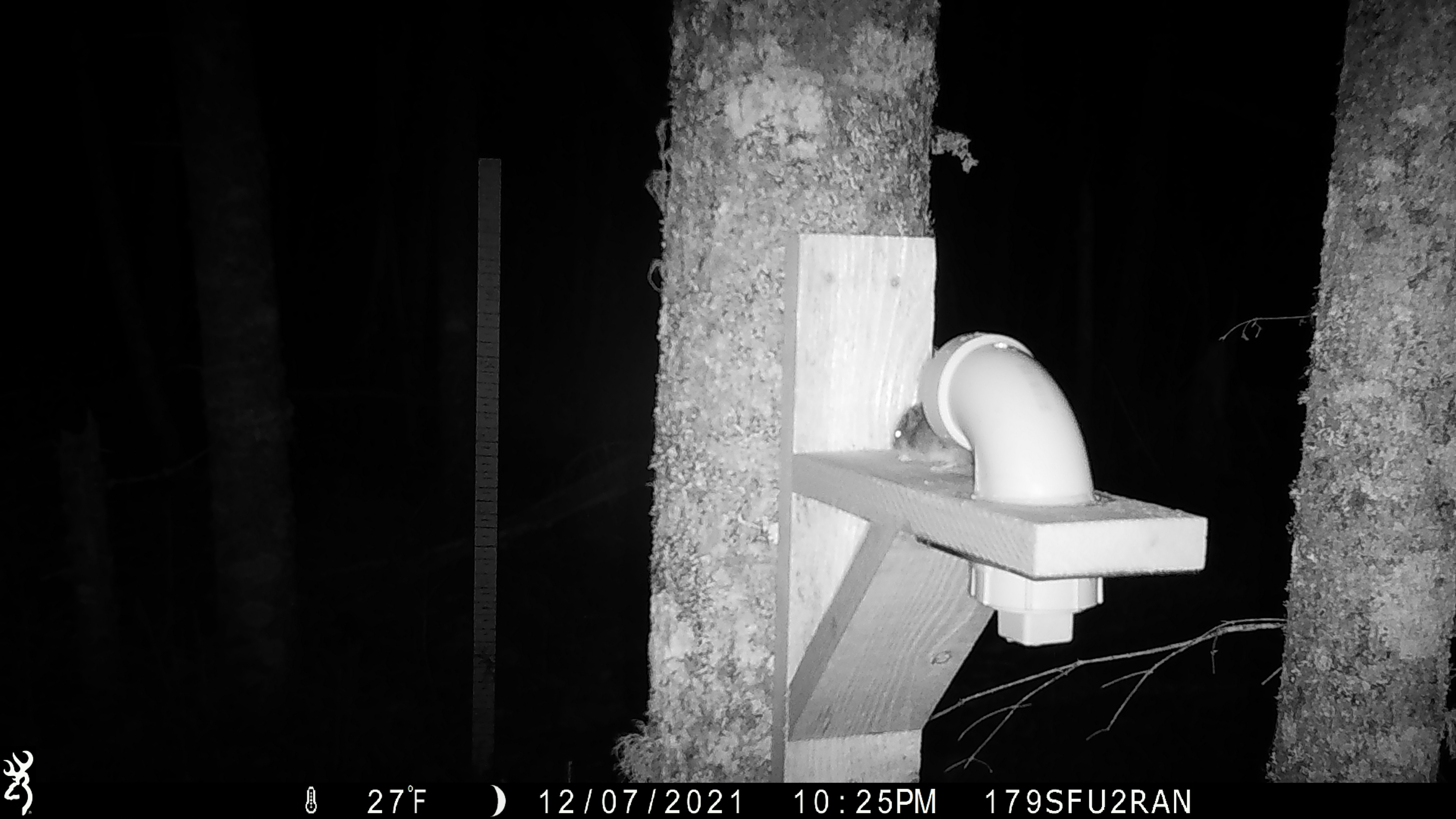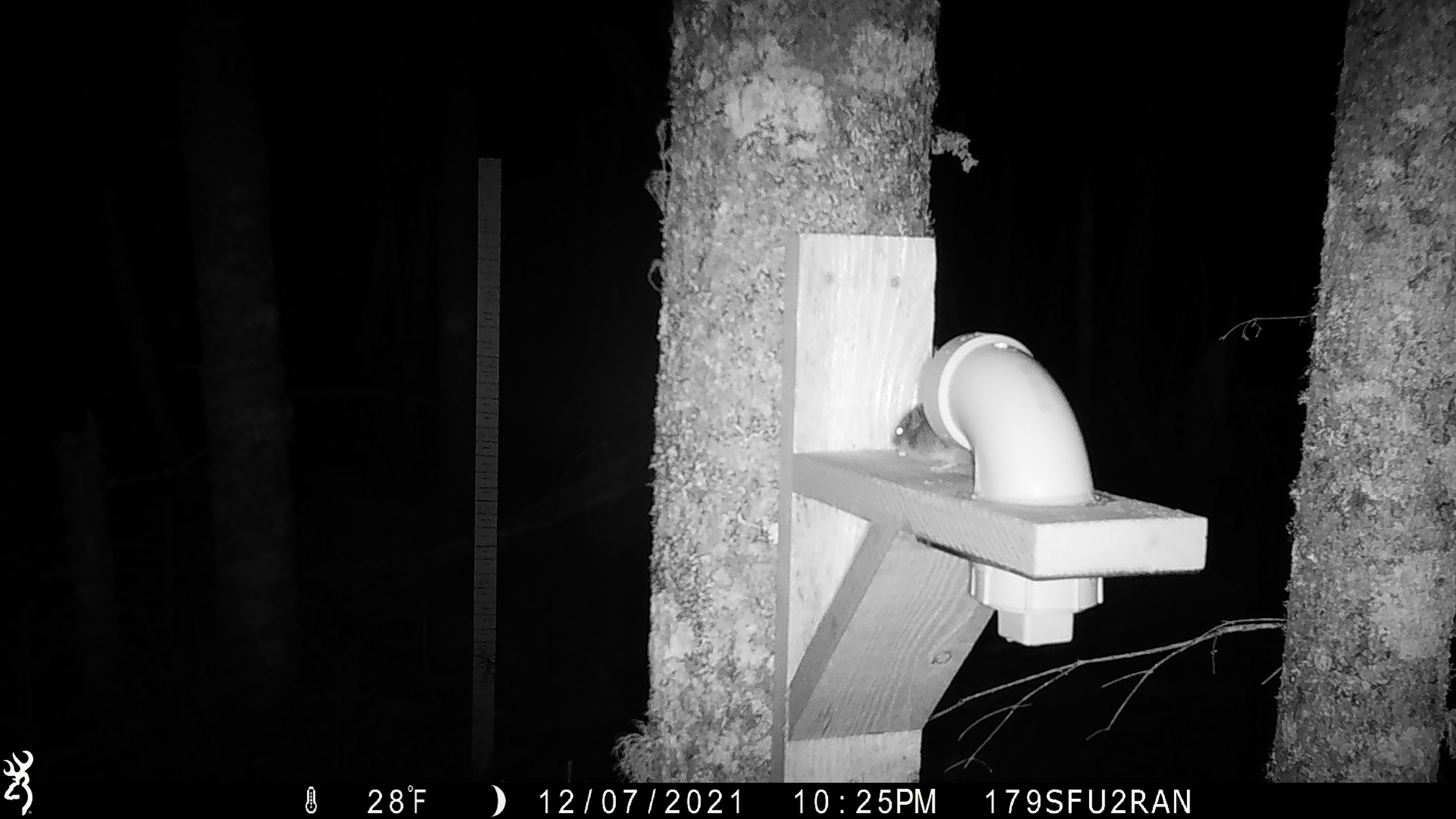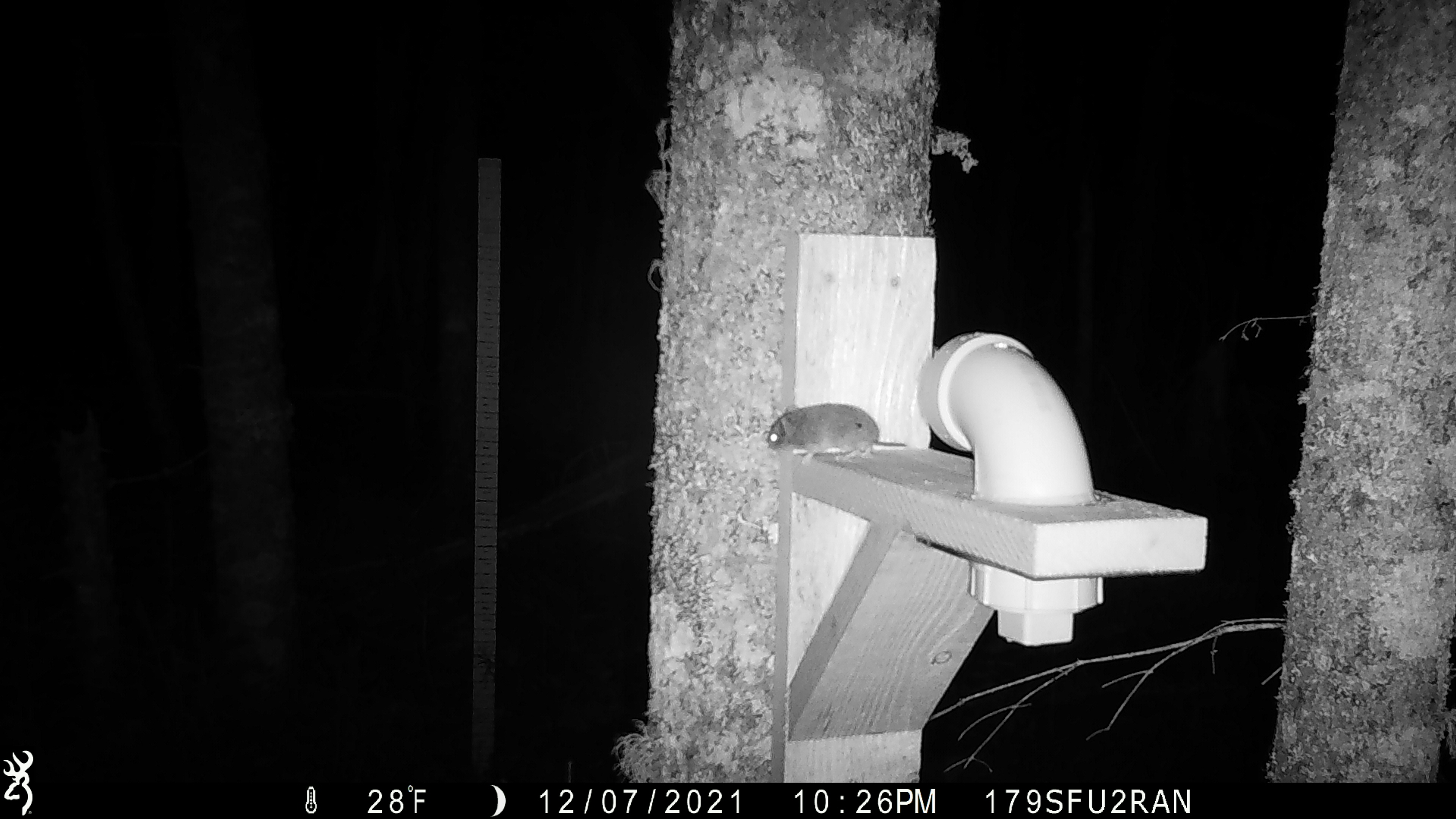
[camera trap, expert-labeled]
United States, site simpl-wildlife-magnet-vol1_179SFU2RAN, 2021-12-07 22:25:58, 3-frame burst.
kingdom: Animalia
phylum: Chordata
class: Mammalia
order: Rodentia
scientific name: Rodentia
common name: mouse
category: mouse sp.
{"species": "mouse sp. (mouse) (Rodentia)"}